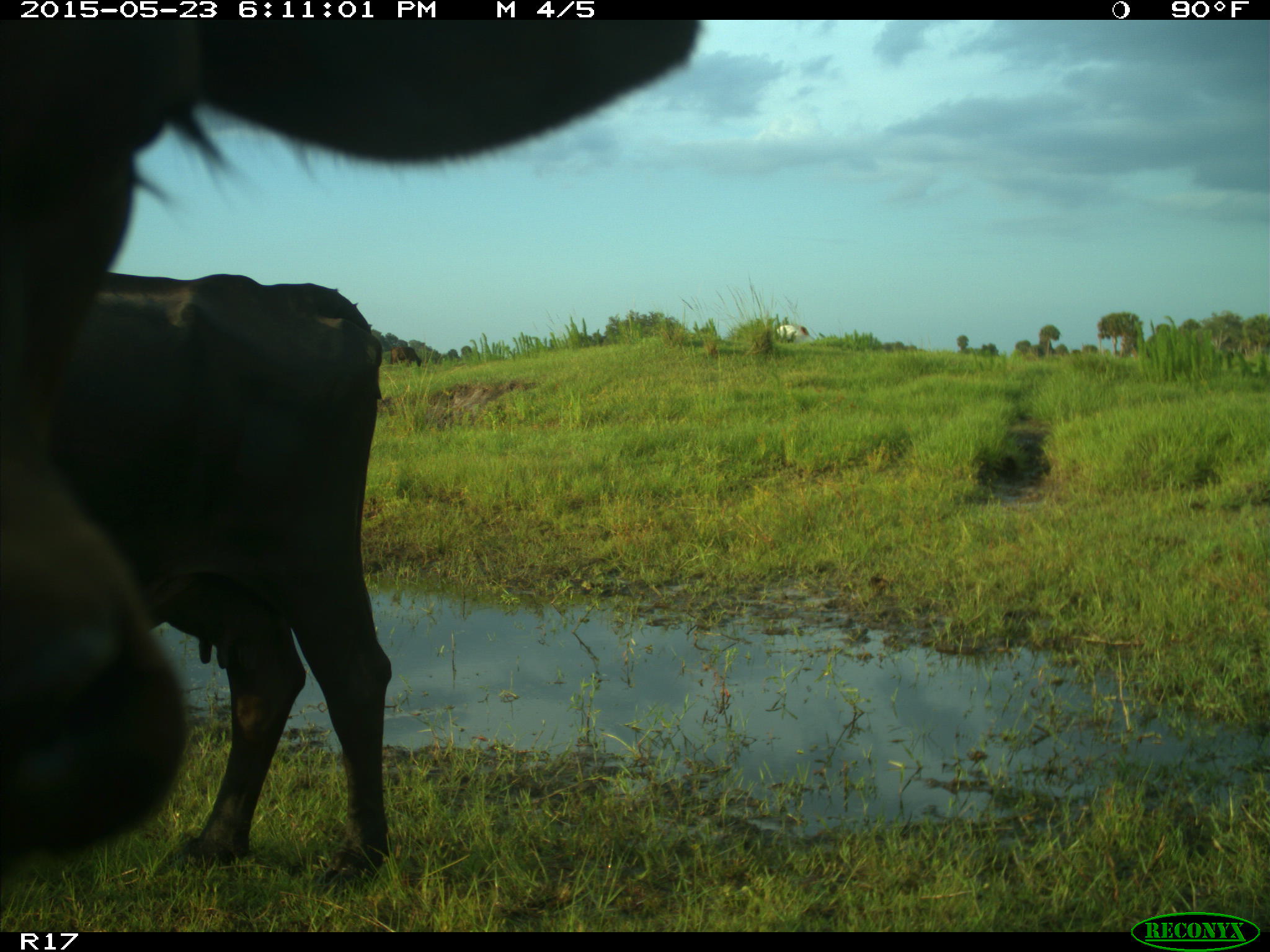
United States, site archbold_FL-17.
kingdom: Animalia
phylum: Chordata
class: Mammalia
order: Artiodactyla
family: Bovidae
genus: Bos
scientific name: Bos taurus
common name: domestic cow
Bos taurus (domestic cow).